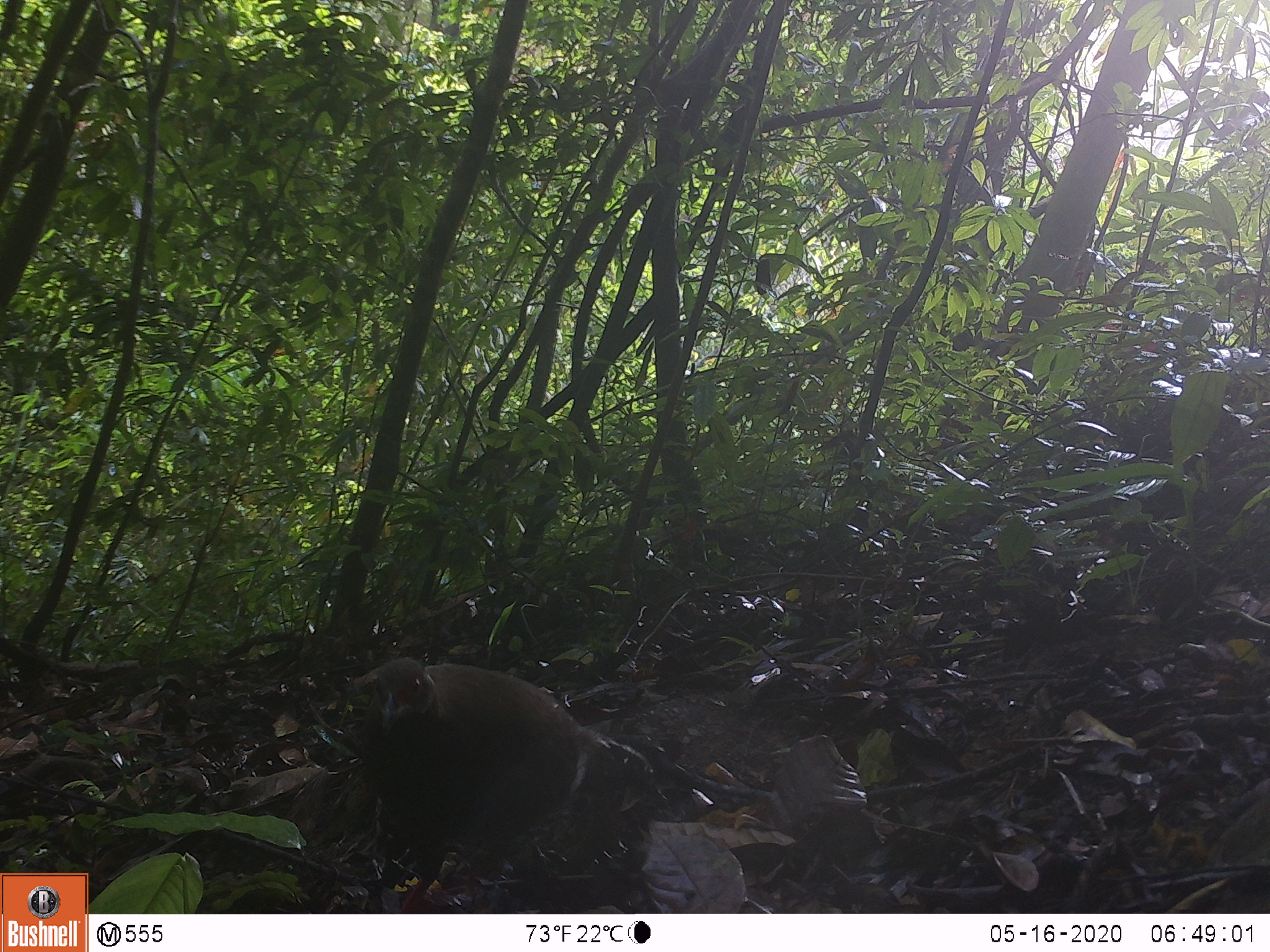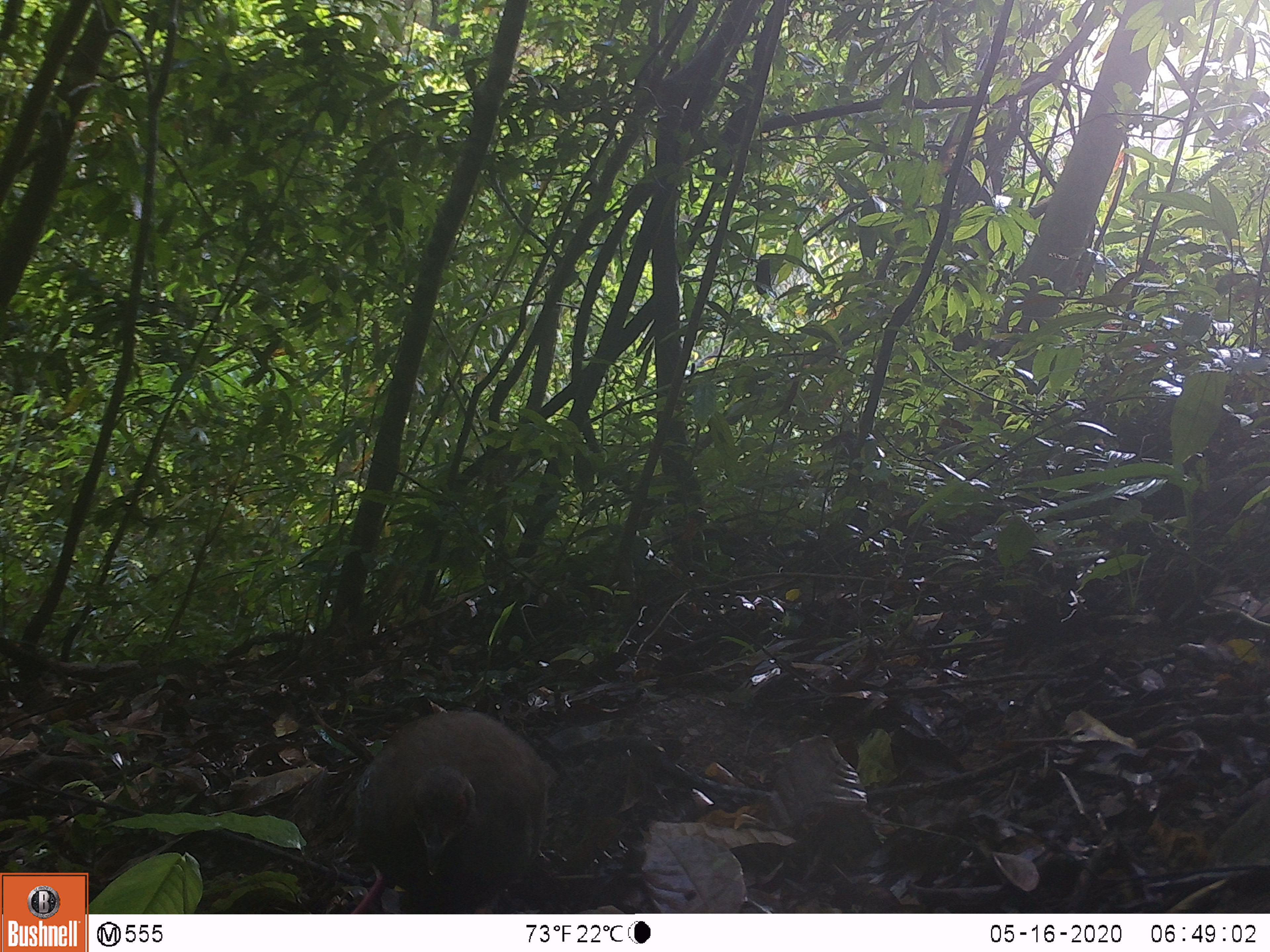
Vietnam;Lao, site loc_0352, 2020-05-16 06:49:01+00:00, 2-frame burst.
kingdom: Animalia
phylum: Chordata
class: Aves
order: Galliformes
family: Phasianidae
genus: Lophura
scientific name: Lophura nycthemera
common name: silver pheasant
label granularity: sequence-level